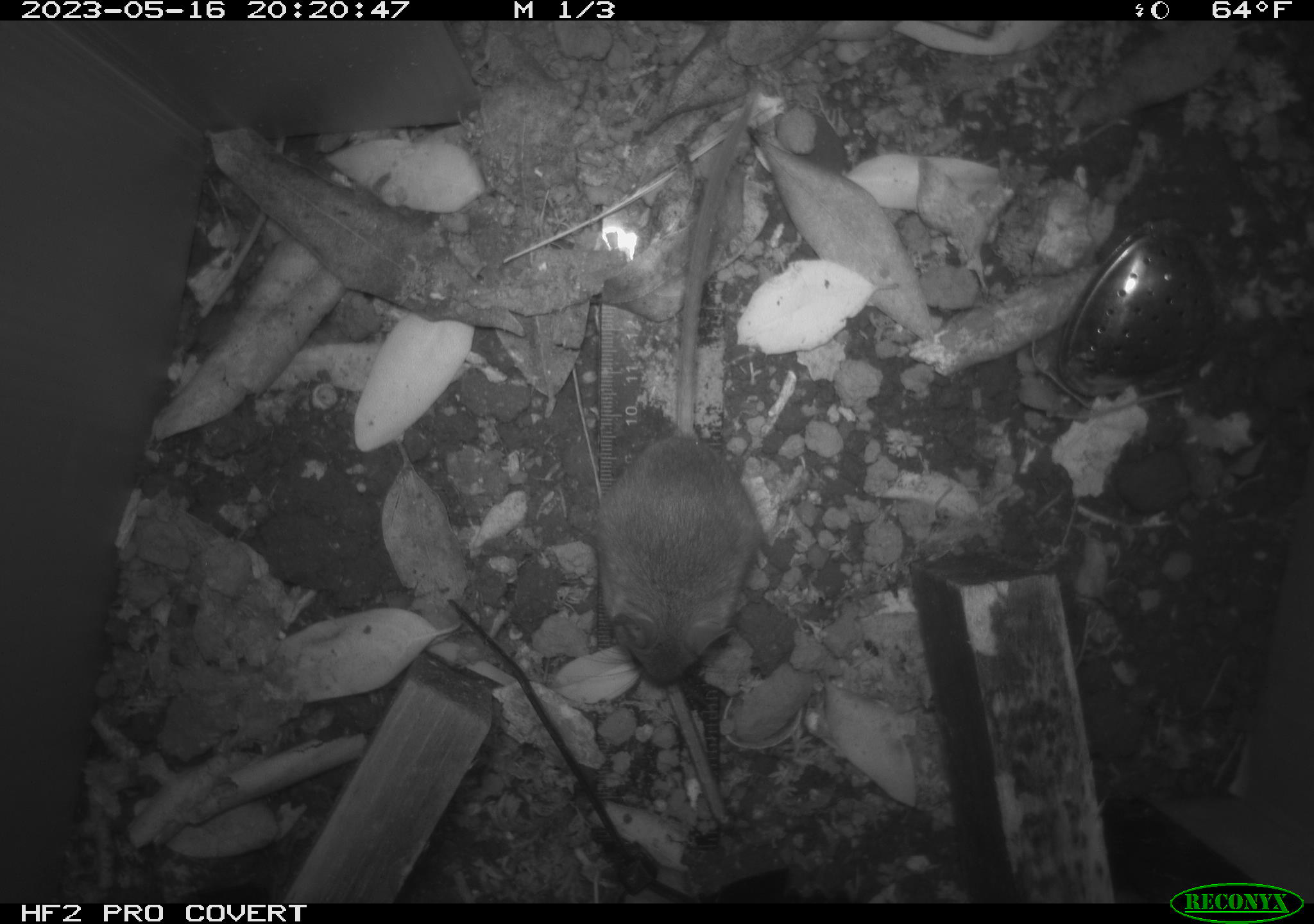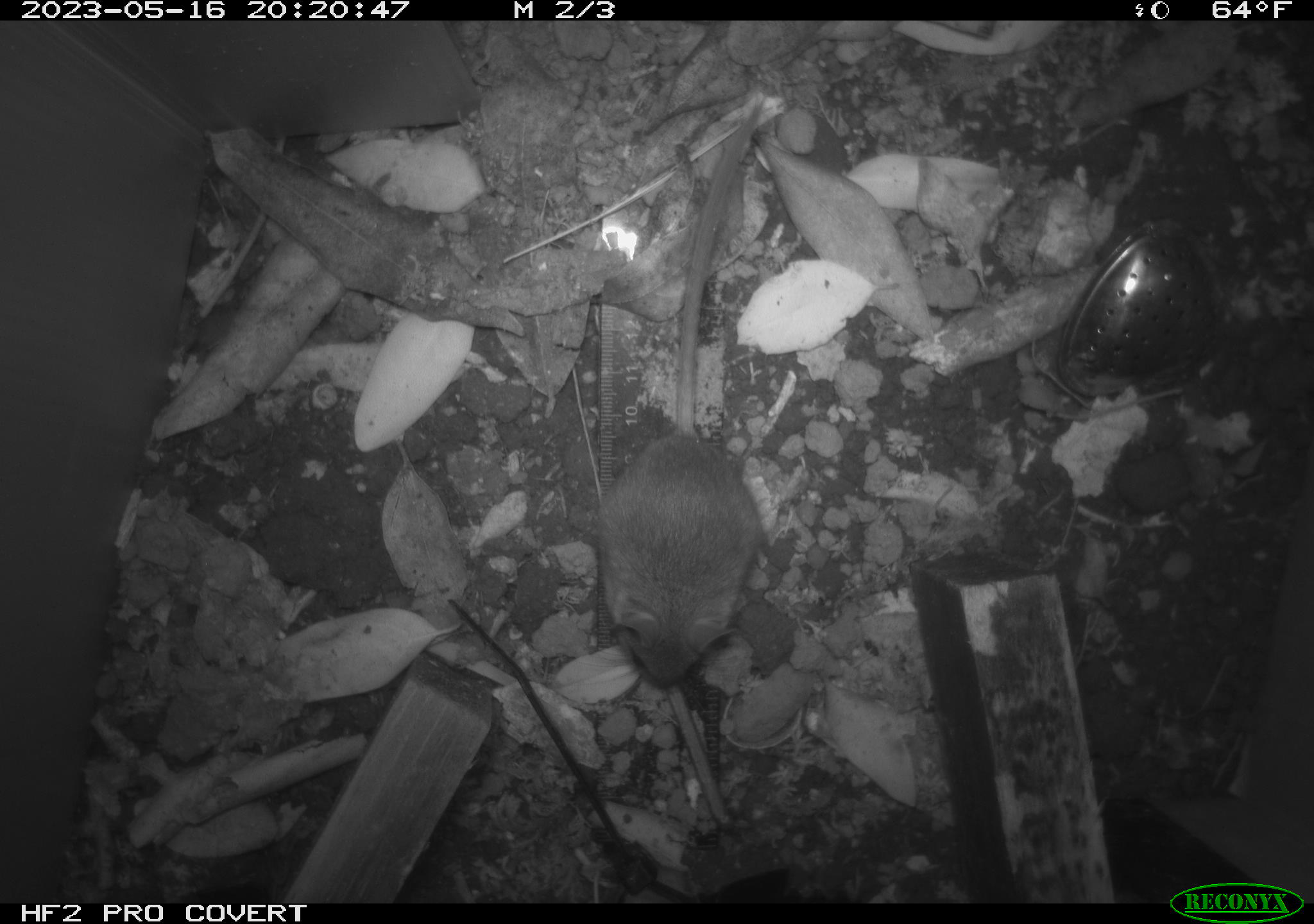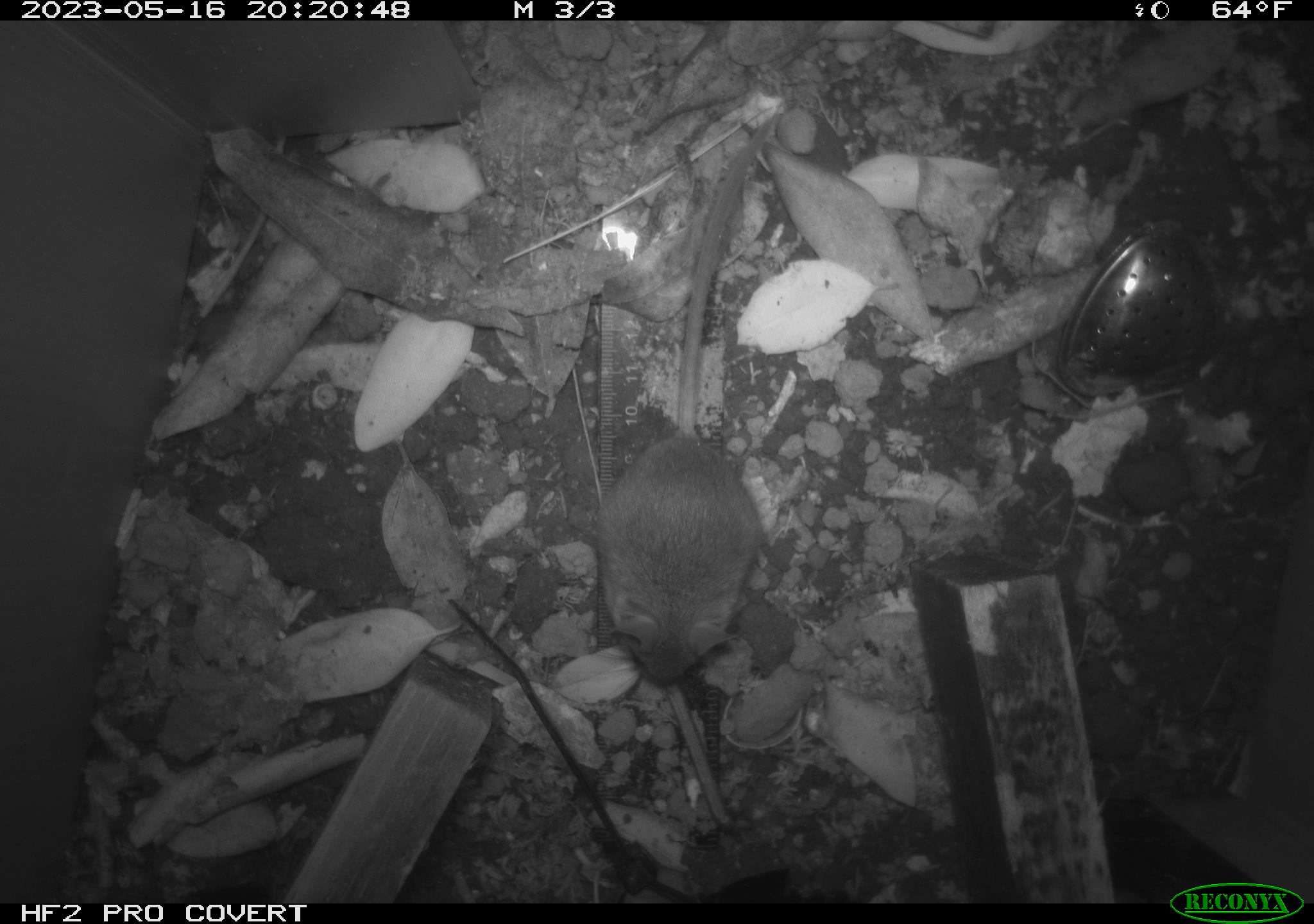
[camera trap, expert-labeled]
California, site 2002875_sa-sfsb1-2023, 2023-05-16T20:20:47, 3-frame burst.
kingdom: Animalia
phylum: Chordata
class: Mammalia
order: Rodentia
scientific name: Rodentia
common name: mouse species